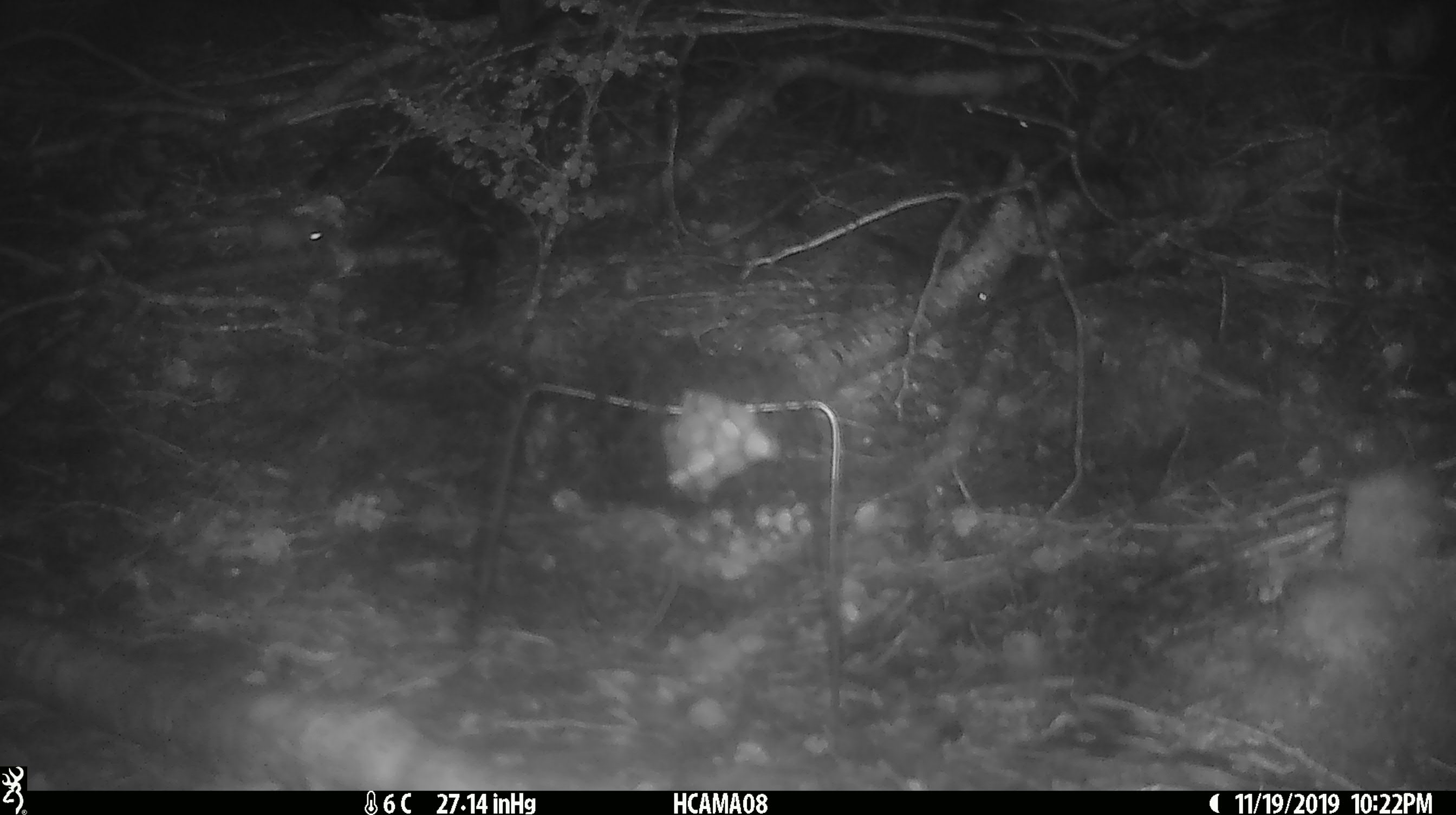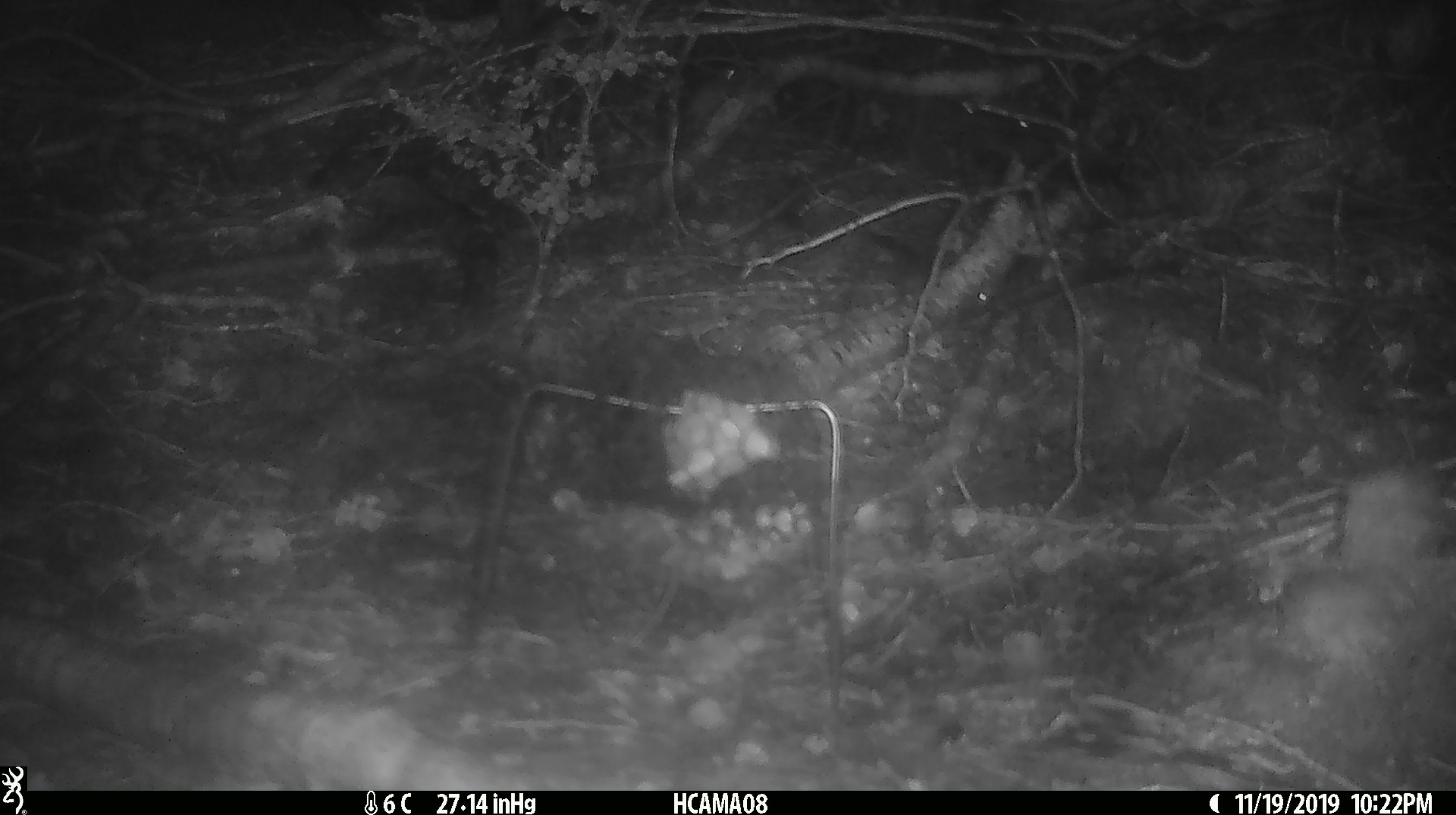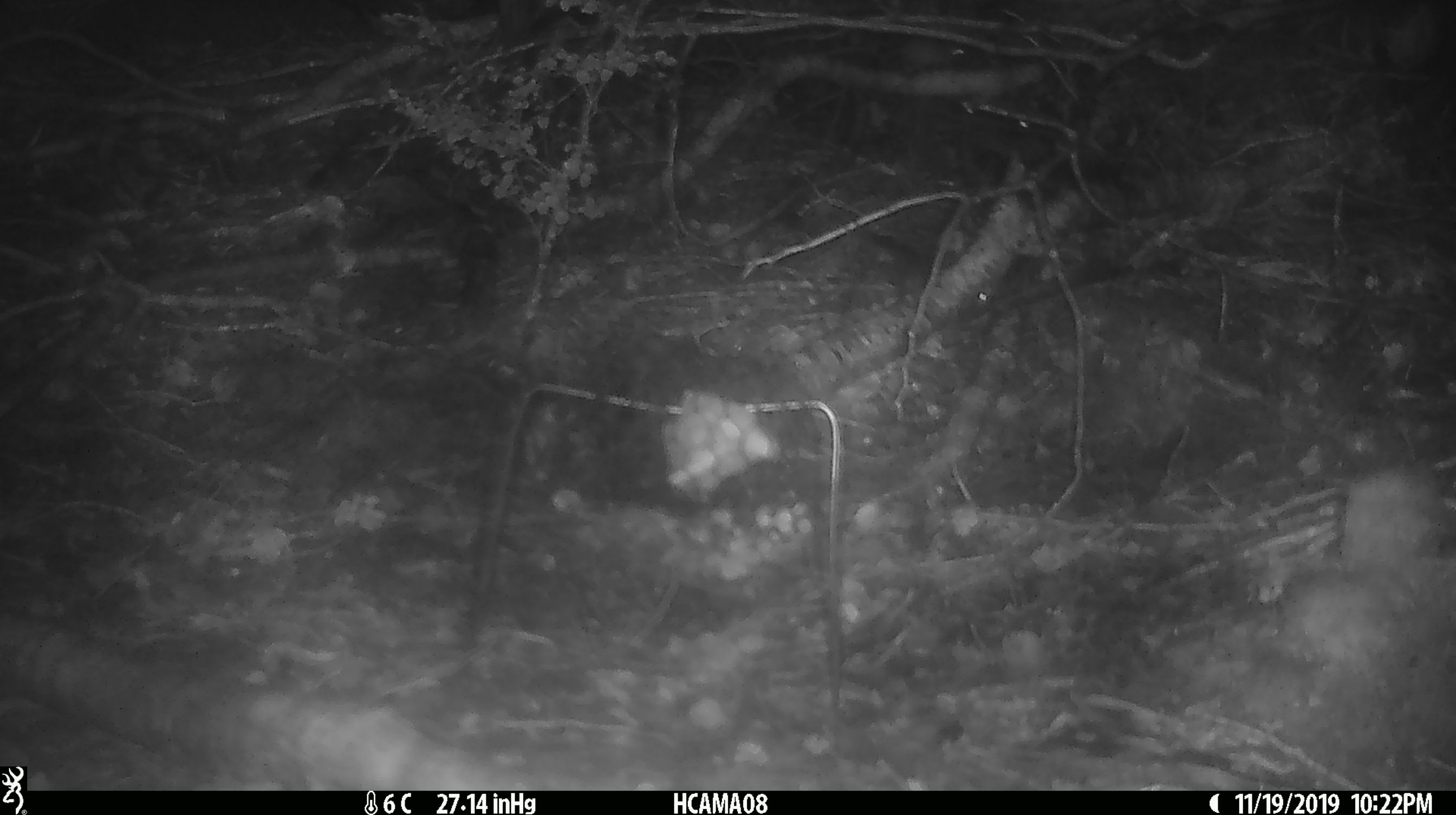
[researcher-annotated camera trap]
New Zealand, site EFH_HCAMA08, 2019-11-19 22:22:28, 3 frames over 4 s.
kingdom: Animalia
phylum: Chordata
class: Mammalia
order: Rodentia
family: Muridae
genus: Mus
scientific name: Mus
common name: mouse